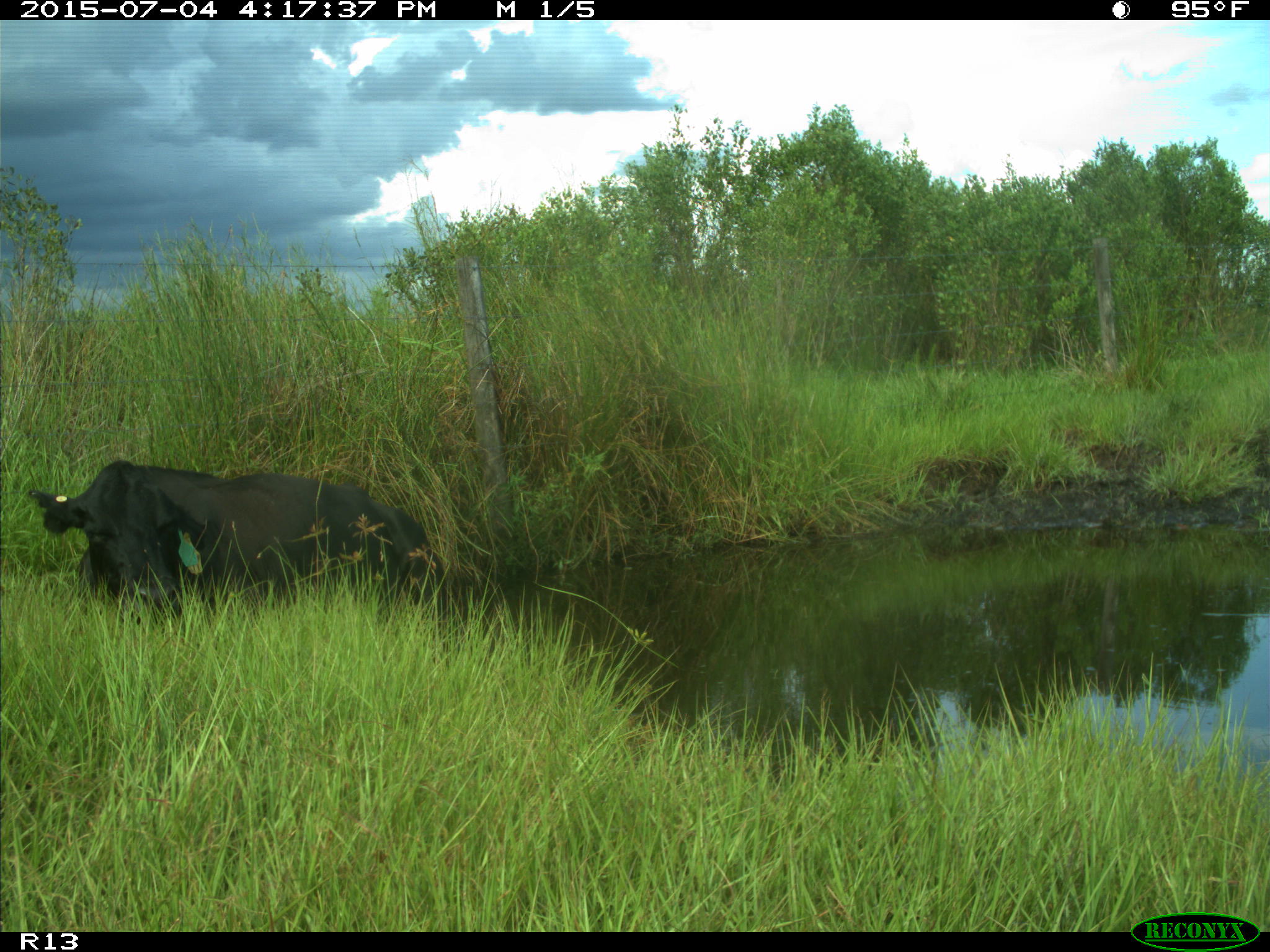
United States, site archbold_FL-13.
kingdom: Animalia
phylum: Chordata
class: Mammalia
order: Artiodactyla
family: Bovidae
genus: Bos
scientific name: Bos taurus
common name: domestic cow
Bos taurus (domestic cow).